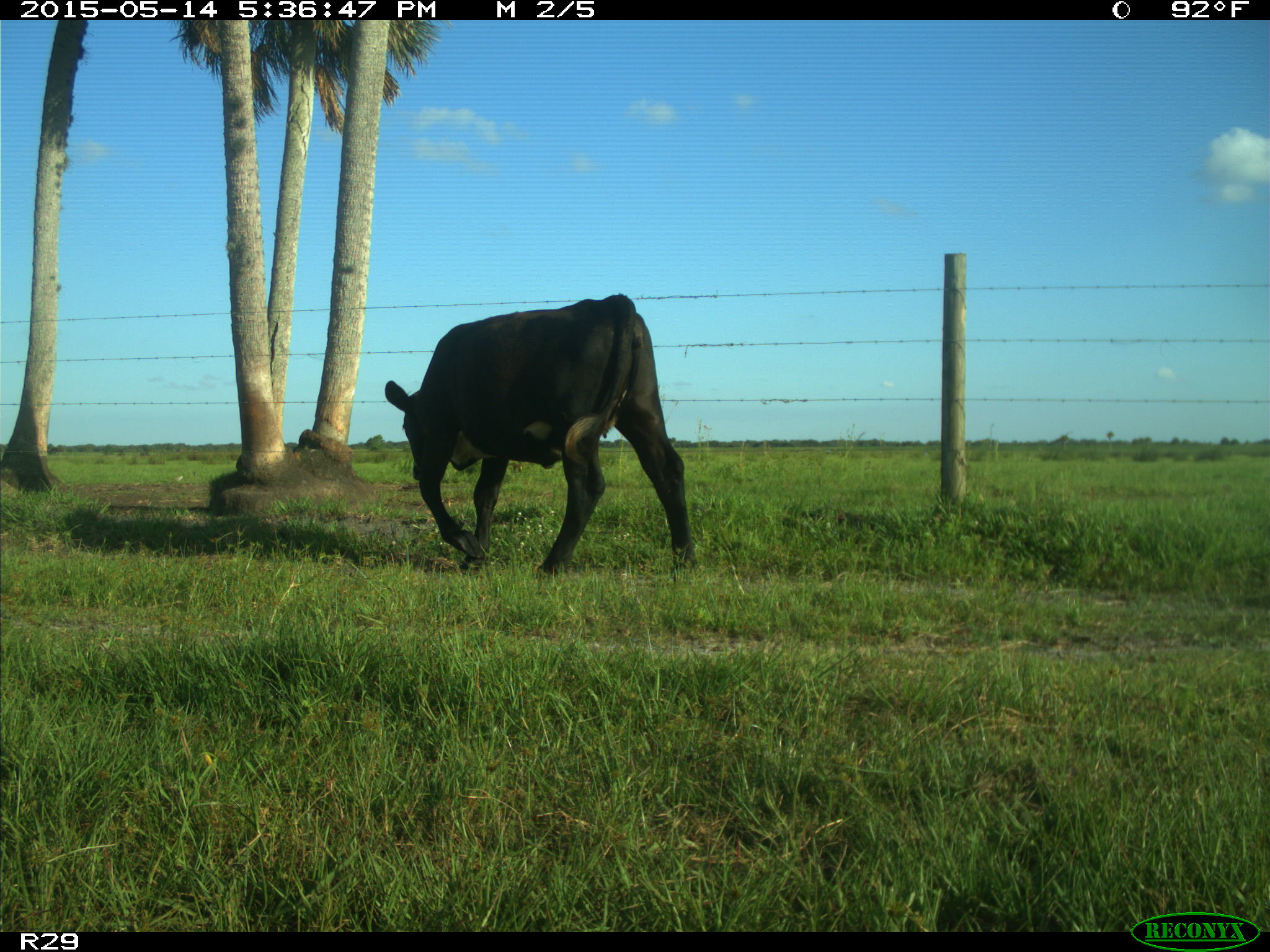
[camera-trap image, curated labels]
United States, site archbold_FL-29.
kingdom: Animalia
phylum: Chordata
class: Mammalia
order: Artiodactyla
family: Bovidae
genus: Bos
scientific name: Bos taurus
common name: domestic cow